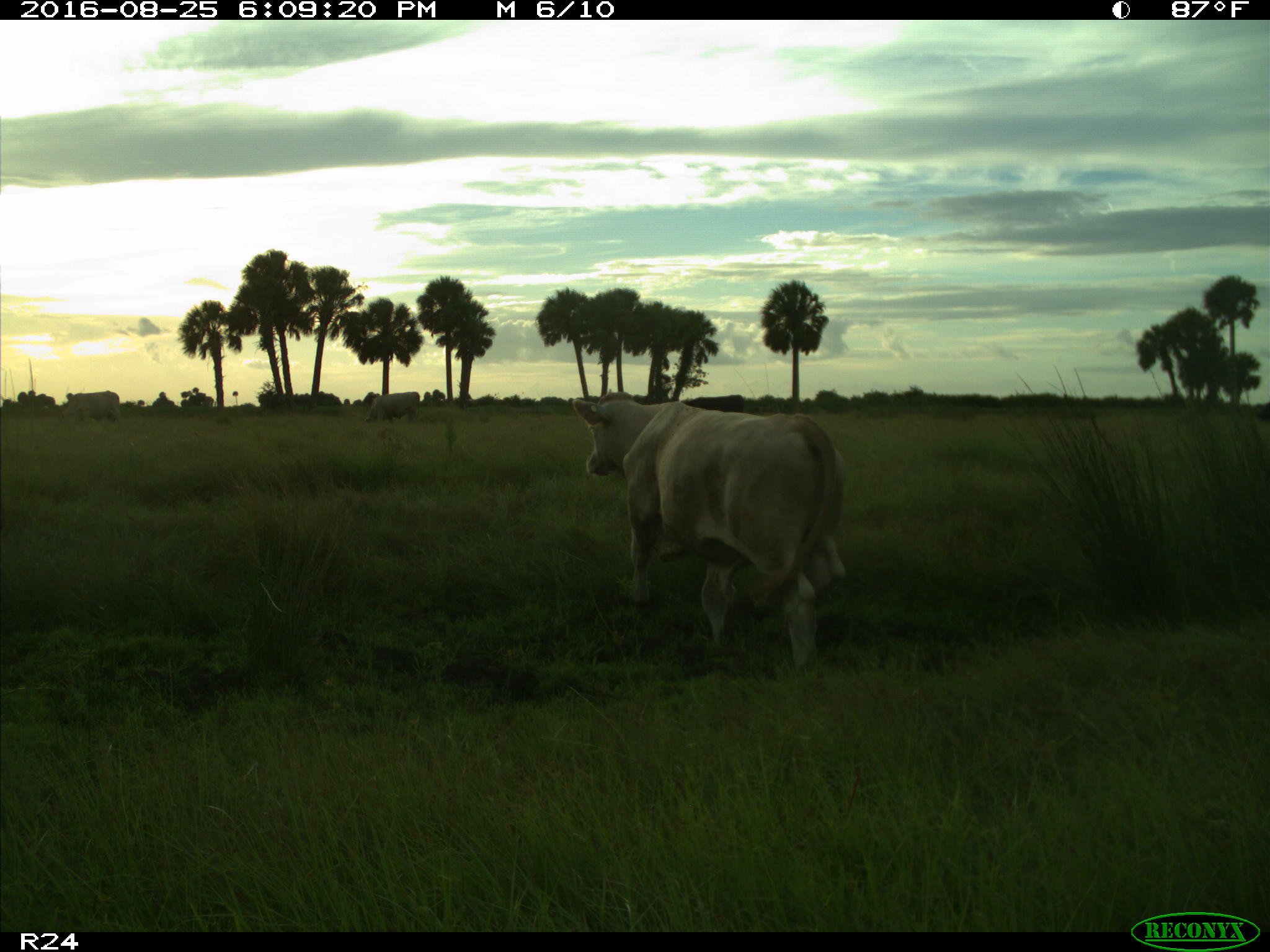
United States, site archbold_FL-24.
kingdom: Animalia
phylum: Chordata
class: Mammalia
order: Artiodactyla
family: Bovidae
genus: Bos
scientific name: Bos taurus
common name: domestic cow